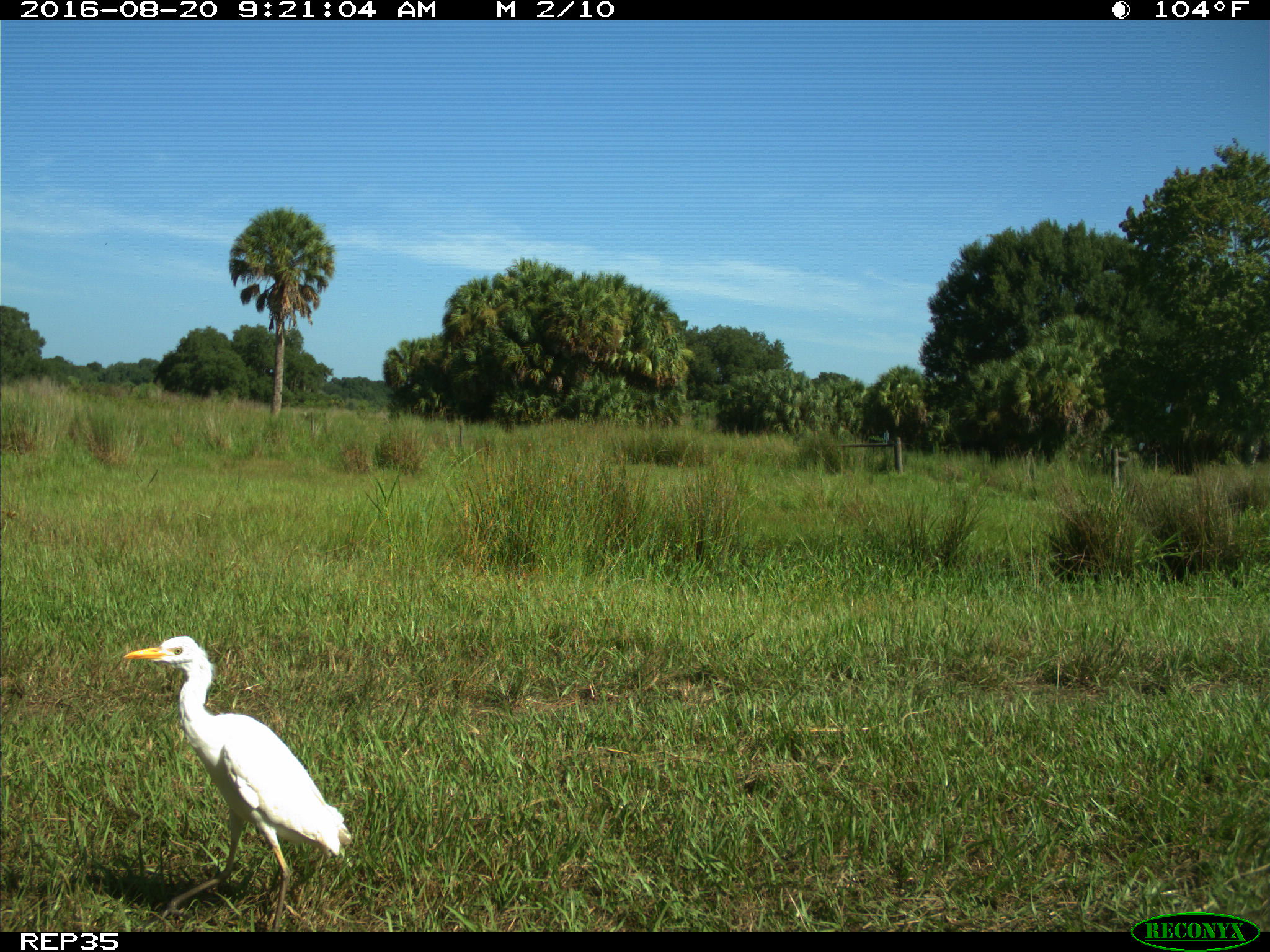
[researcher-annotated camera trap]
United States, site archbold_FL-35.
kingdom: Animalia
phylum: Chordata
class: Aves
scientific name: Aves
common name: birds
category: unidentified bird